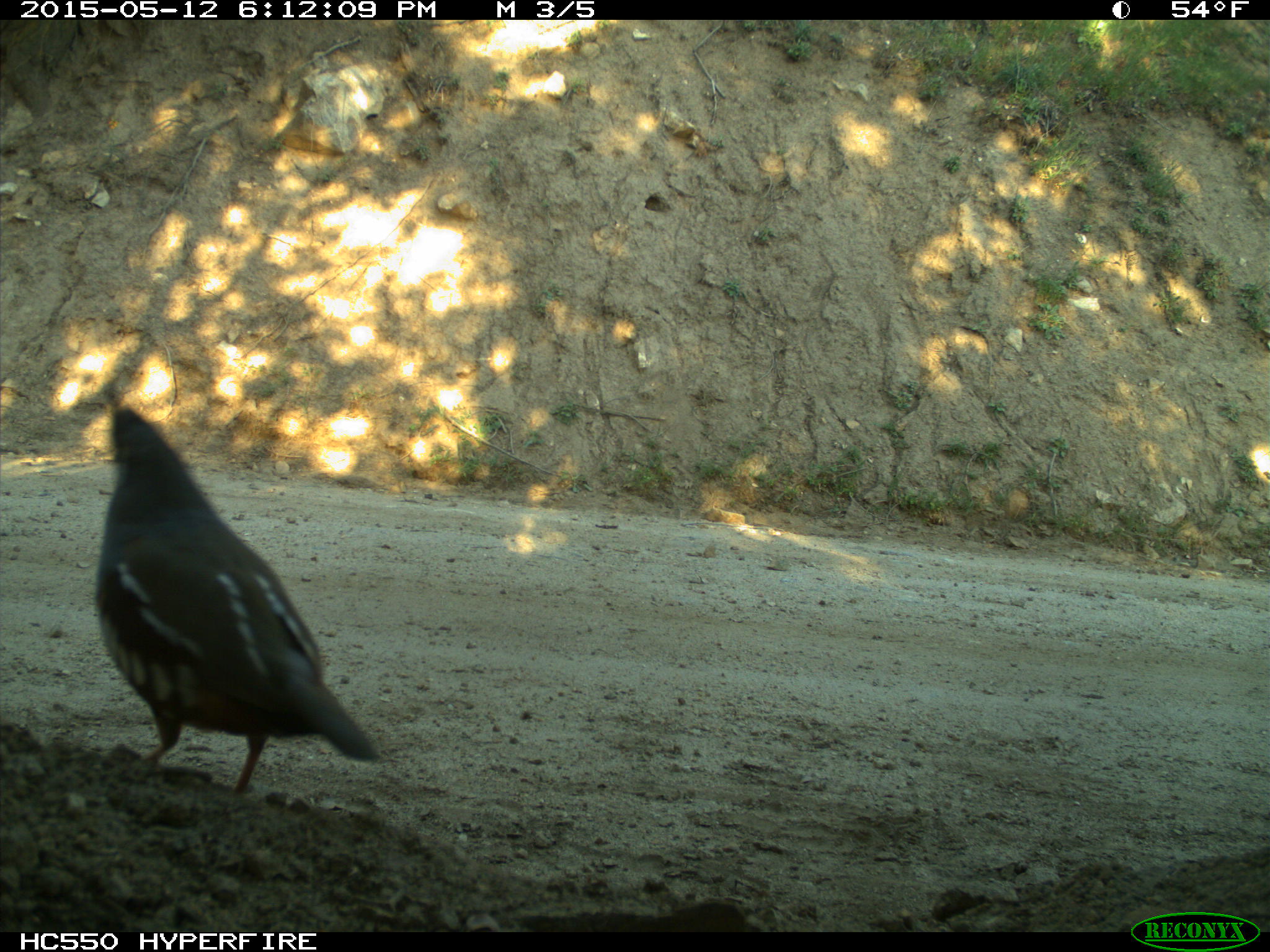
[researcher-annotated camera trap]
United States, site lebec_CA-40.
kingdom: Animalia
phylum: Chordata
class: Aves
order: Galliformes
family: Odontophoridae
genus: Callipepla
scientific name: Callipepla californica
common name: california quail